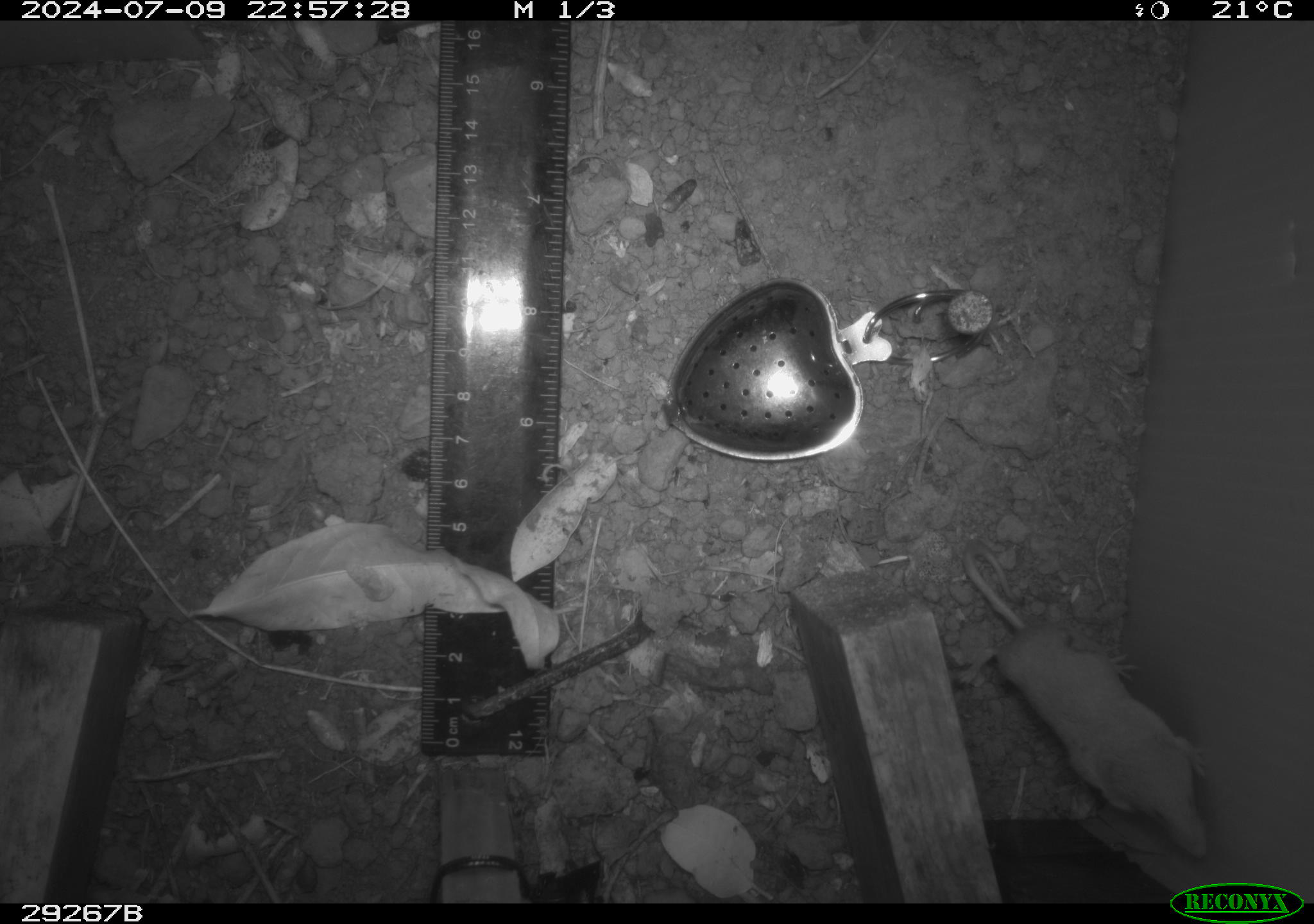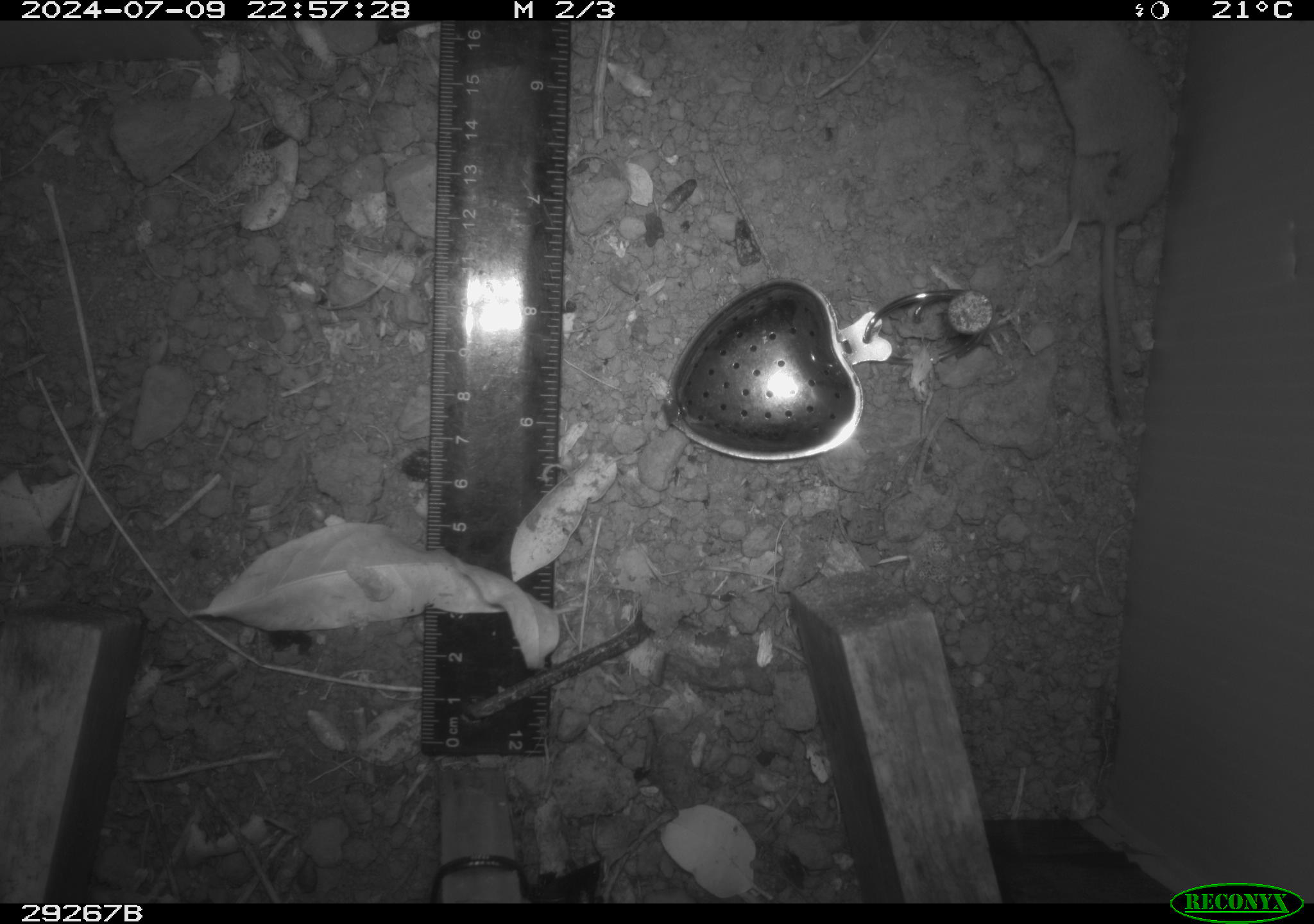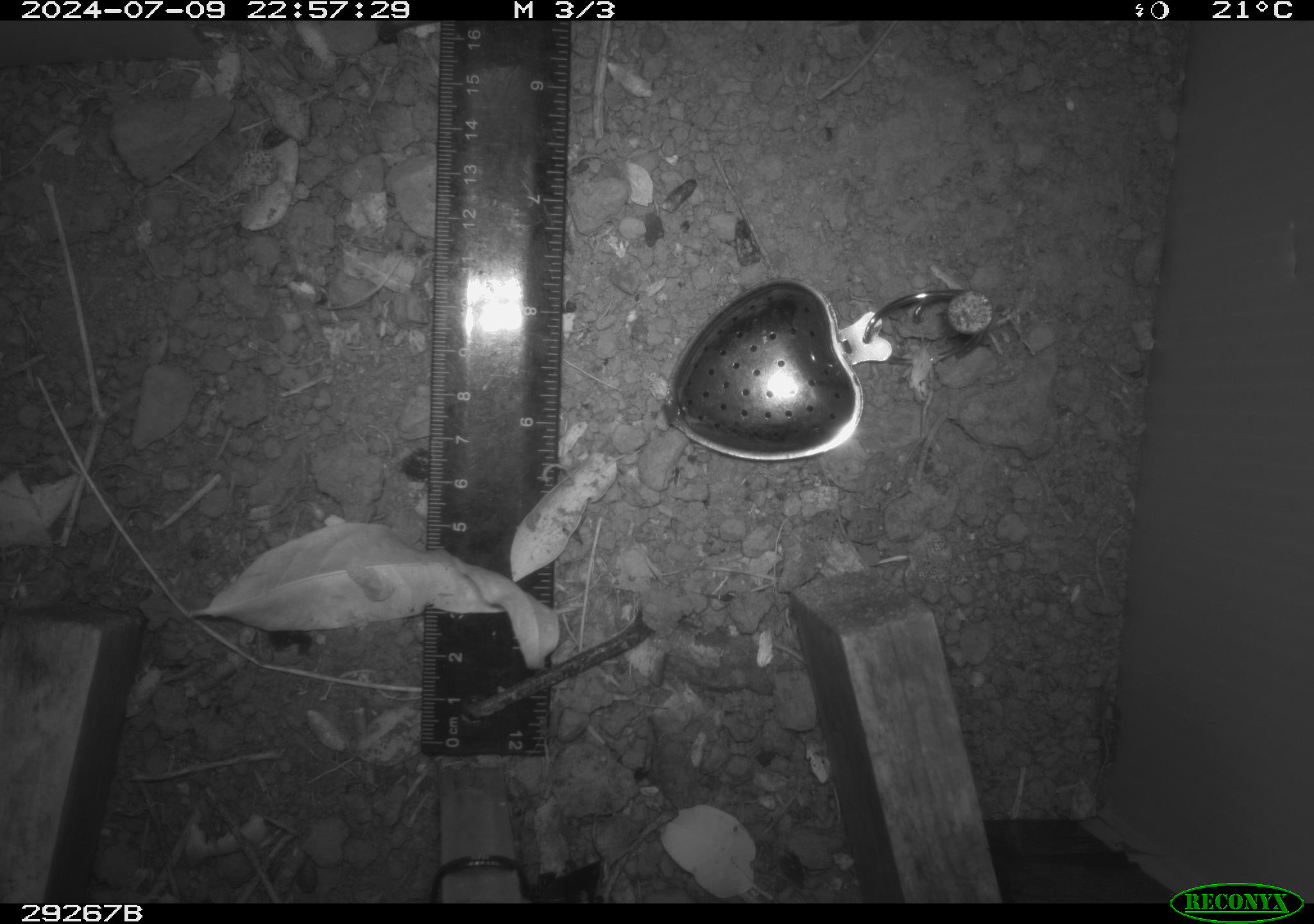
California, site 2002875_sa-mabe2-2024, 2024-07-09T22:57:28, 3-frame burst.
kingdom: Animalia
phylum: Chordata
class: Mammalia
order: Eulipotyphla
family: Soricidae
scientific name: Soricidae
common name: shrews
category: soricidae family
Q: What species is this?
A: Soricidae family (shrews) (Soricidae).